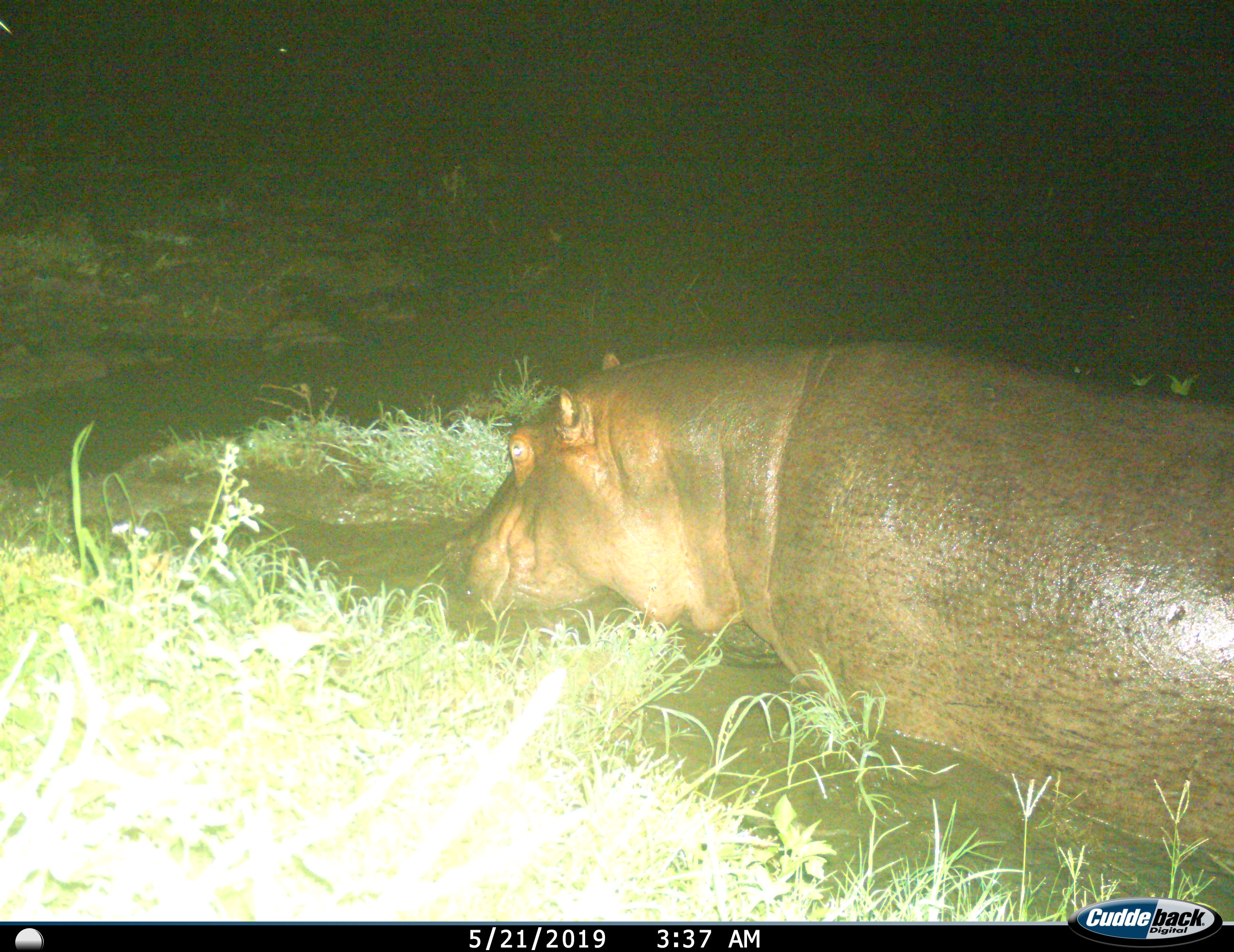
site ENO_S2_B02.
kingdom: Animalia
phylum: Chordata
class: Mammalia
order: Artiodactyla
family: Hippopotamidae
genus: Hippopotamus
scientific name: Hippopotamus amphibius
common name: hippopotamus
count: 1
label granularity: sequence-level